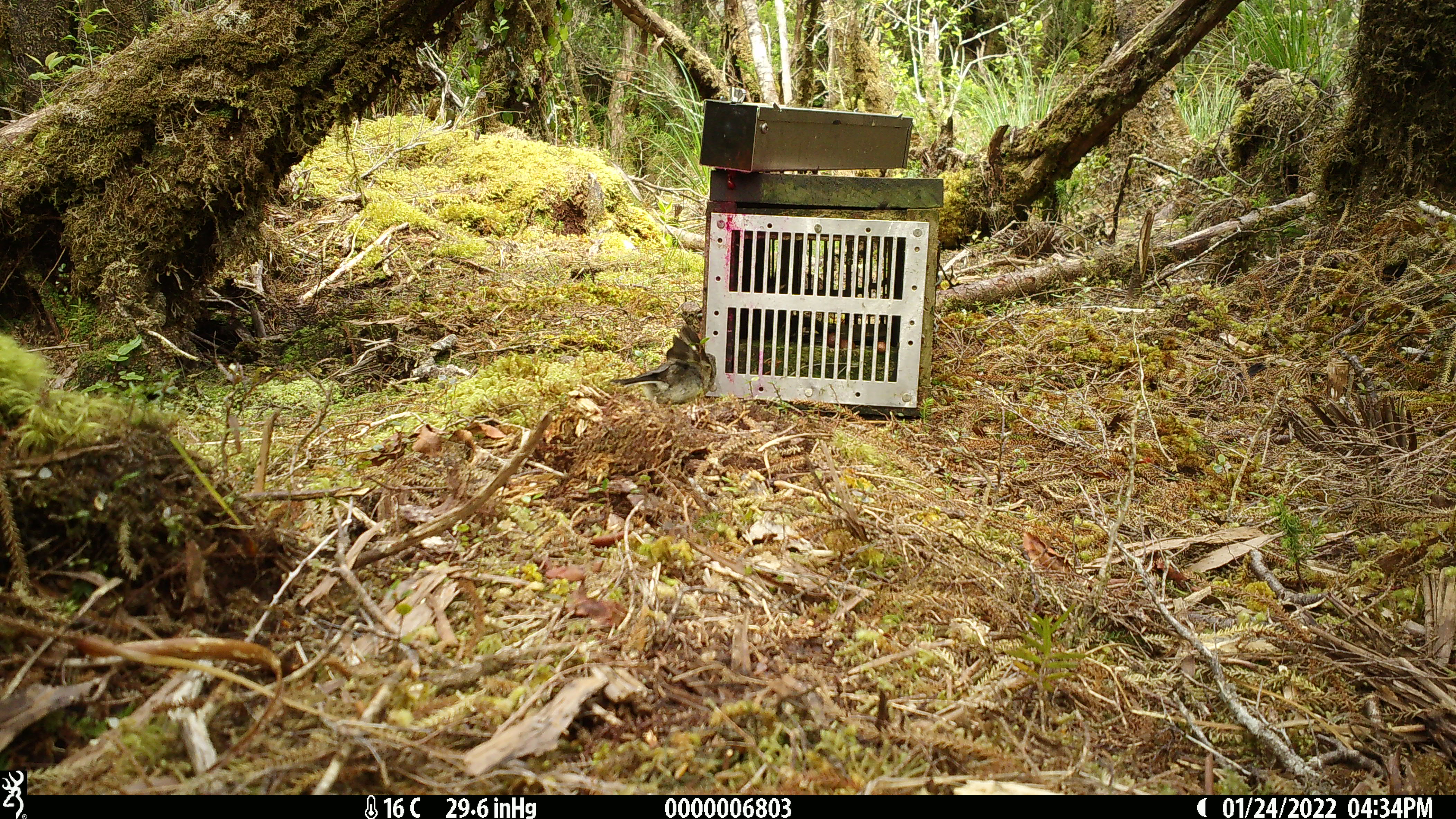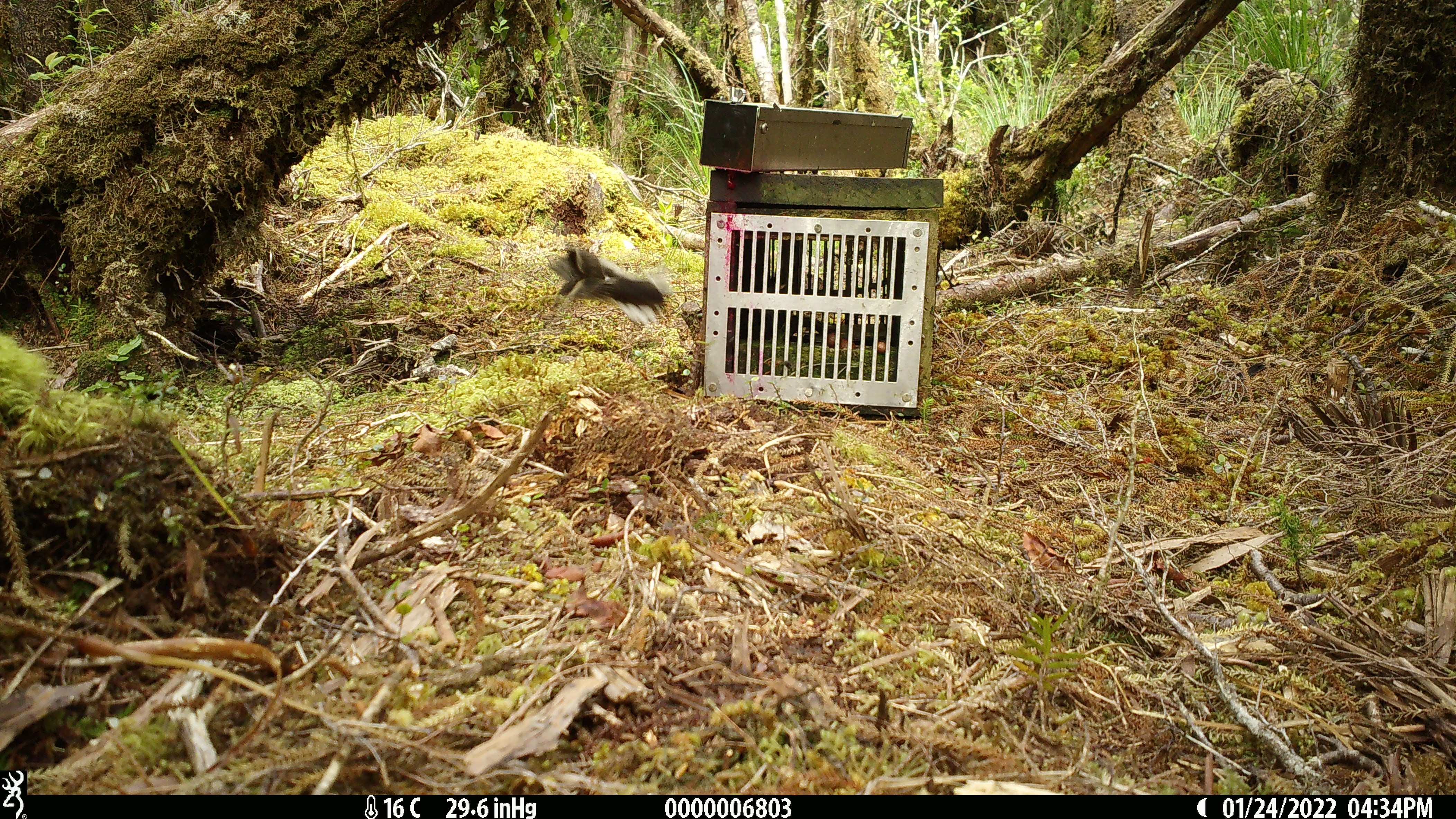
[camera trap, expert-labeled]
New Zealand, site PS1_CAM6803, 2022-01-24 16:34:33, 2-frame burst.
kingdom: Animalia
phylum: Chordata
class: Aves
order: Passeriformes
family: Petroicidae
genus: Petroica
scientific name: Petroica macrocephala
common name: tomtit